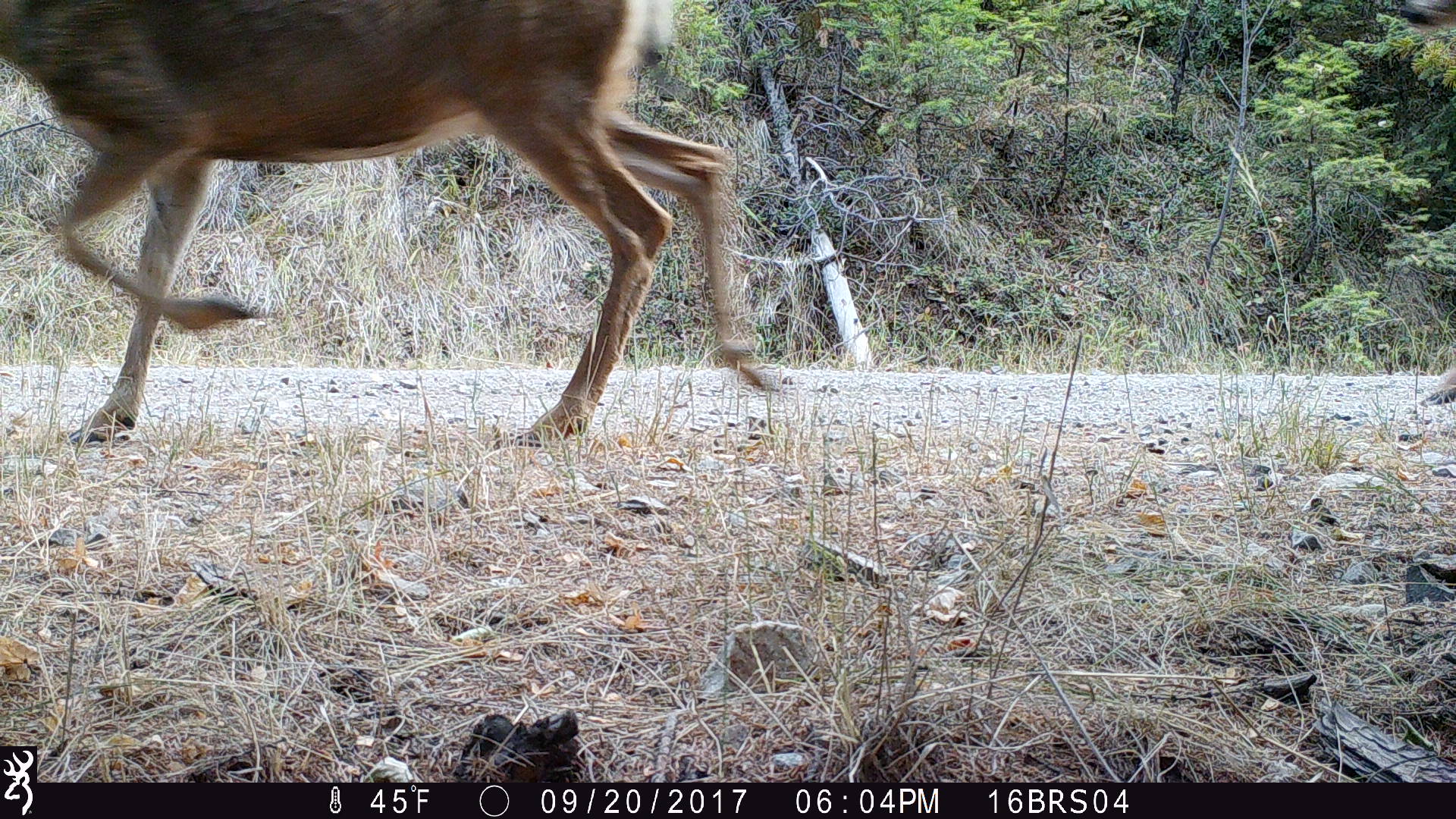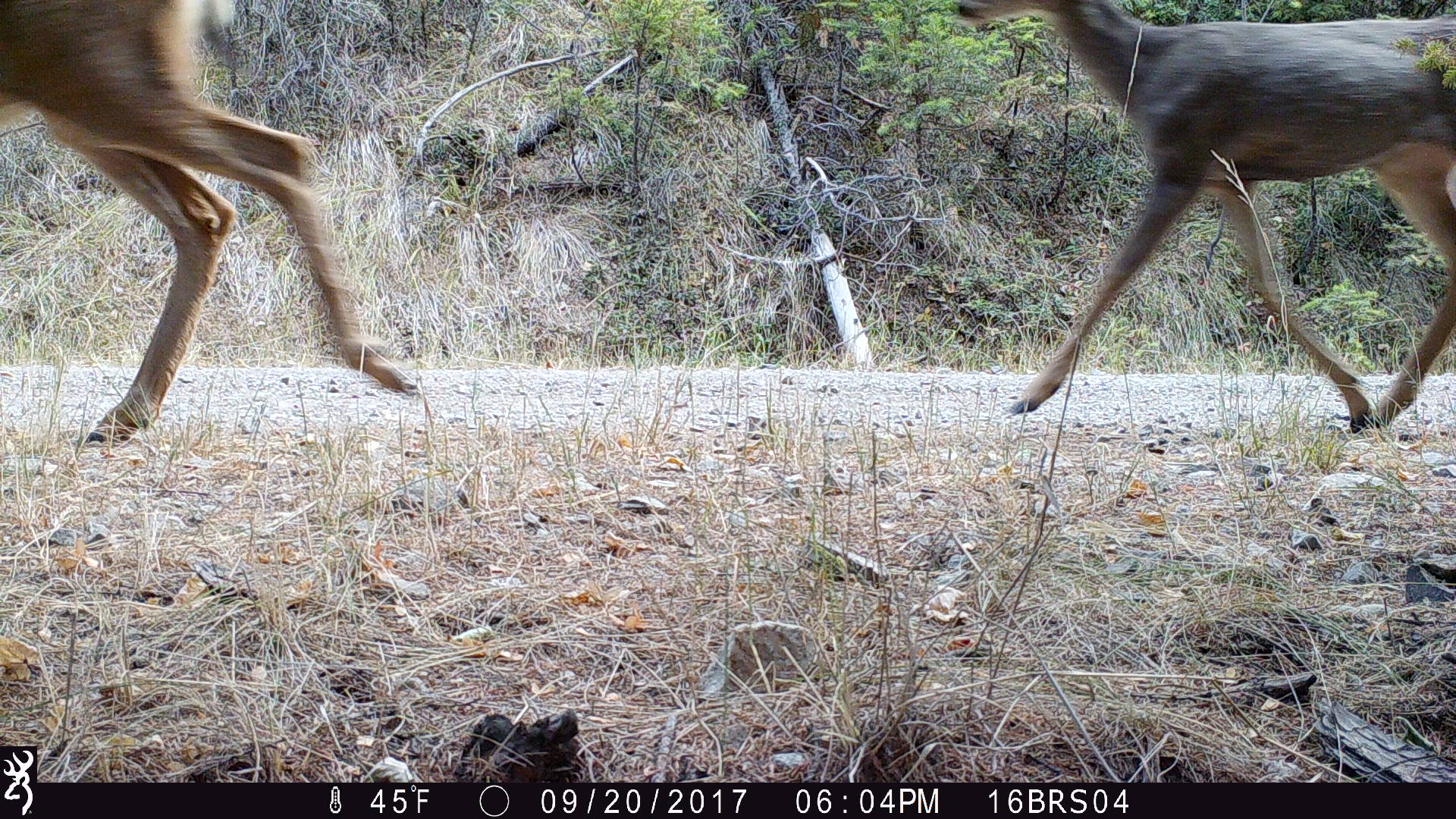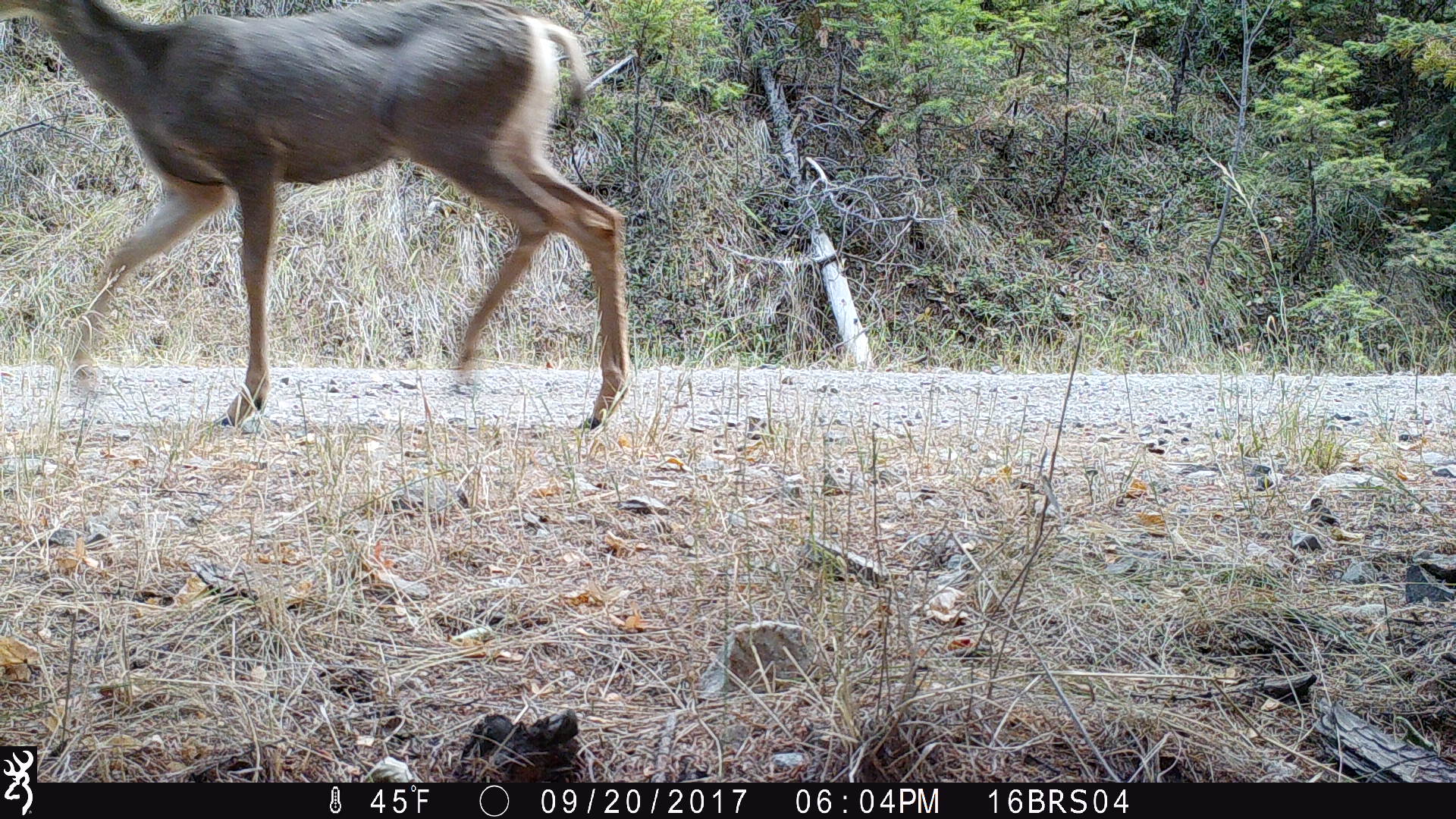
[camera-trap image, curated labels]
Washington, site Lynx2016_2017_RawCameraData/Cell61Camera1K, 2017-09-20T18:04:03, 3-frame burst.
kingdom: Animalia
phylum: Chordata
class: Mammalia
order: Artiodactyla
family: Cervidae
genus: Odocoileus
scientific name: Odocoileus hemionus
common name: mule deer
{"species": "Odocoileus hemionus (mule deer)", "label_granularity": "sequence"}